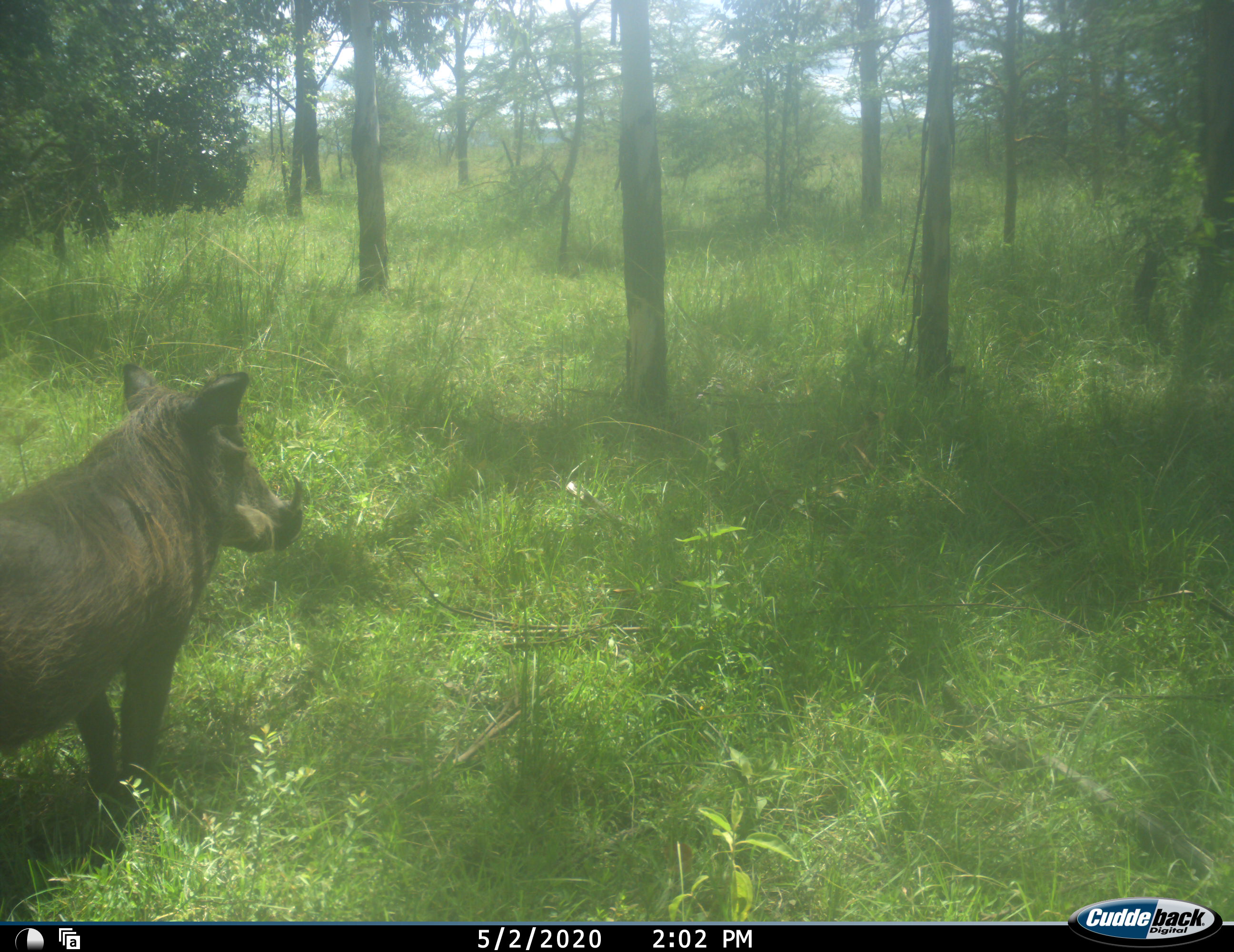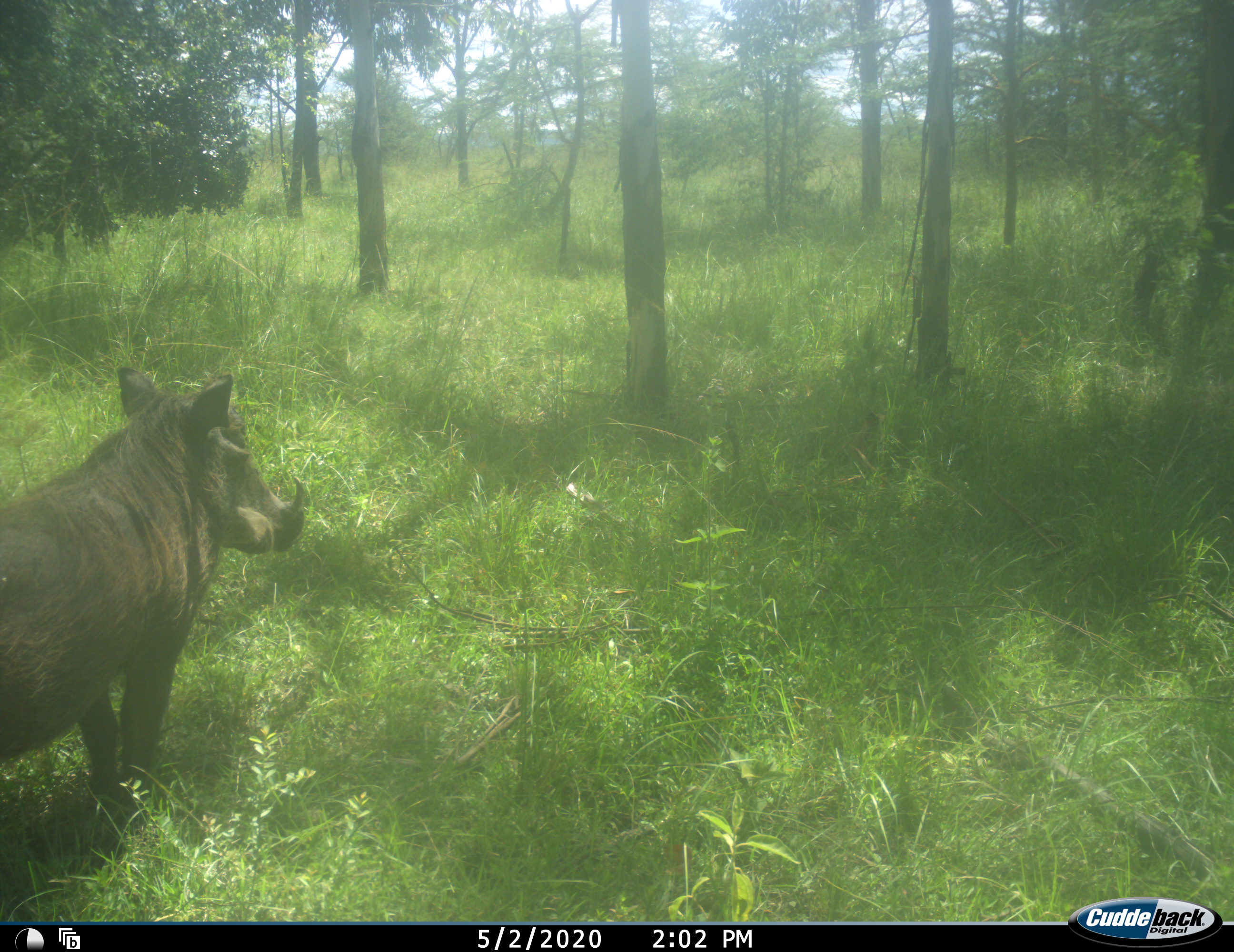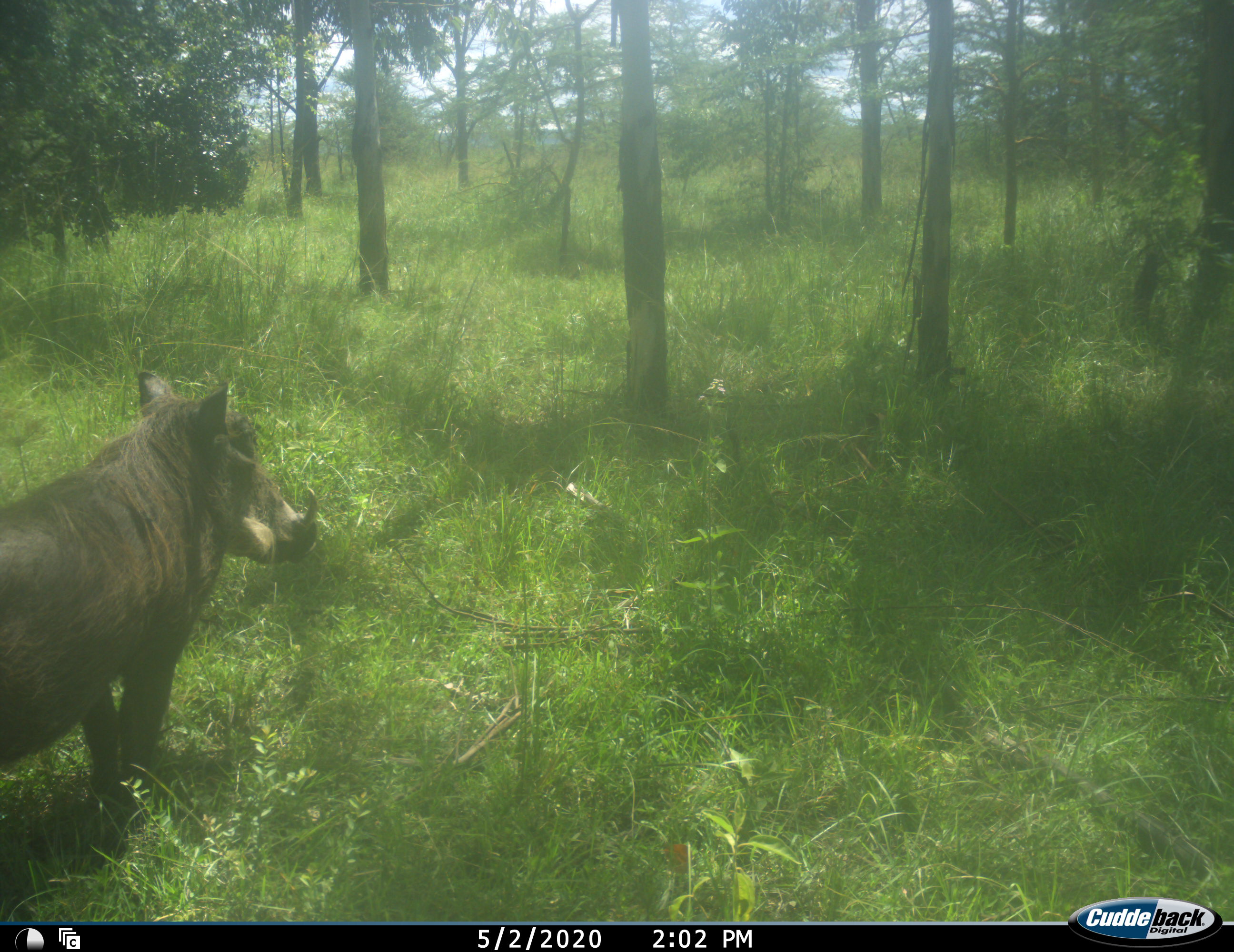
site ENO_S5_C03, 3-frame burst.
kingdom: Animalia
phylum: Chordata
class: Mammalia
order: Artiodactyla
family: Suidae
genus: Phacochoerus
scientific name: Phacochoerus africanus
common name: warthog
Warthog (Phacochoerus africanus), count 1. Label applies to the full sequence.